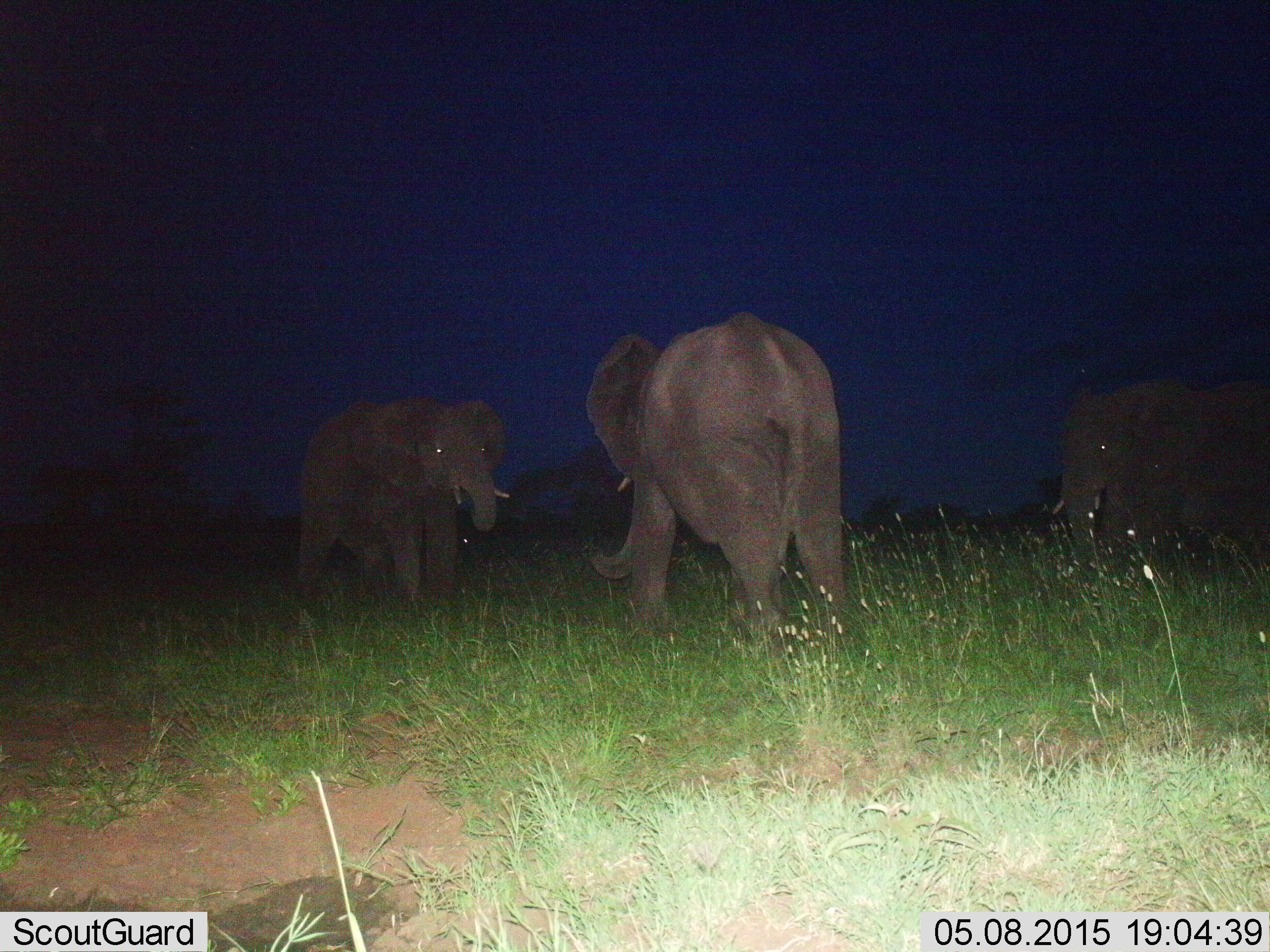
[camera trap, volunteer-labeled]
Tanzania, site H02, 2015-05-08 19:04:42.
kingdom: Animalia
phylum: Chordata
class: Mammalia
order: Proboscidea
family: Elephantidae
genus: Loxodonta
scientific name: Loxodonta africana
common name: african bush elephant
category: elephant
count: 3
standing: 90%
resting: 0%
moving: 20%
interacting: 10%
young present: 20%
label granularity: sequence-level